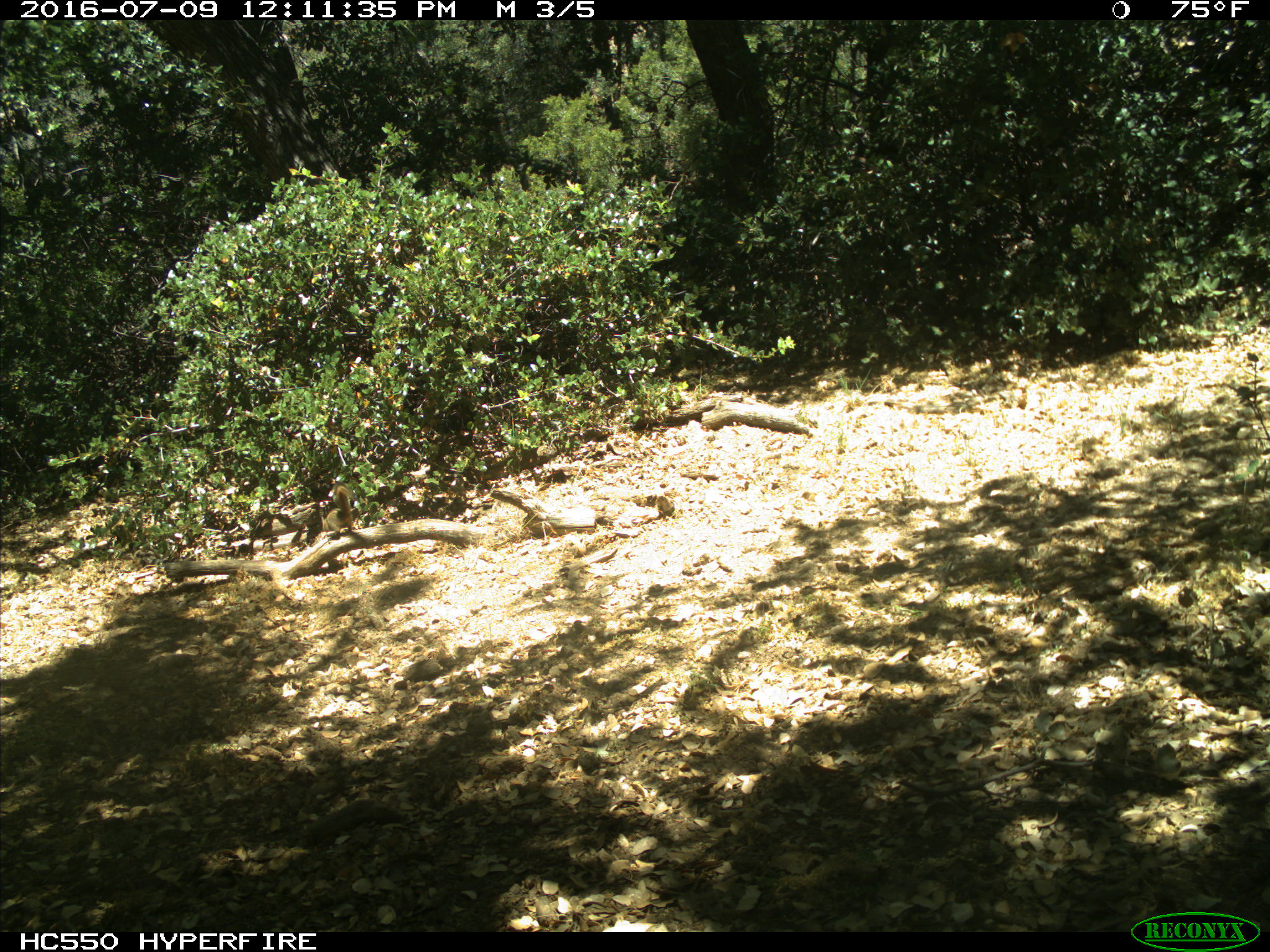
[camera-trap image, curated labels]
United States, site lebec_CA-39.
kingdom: Animalia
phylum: Chordata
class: Mammalia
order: Rodentia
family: Sciuridae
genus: Tamias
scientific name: Tamias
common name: chipmunk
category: unidentified chipmunk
Unidentified chipmunk (chipmunk) (Tamias).